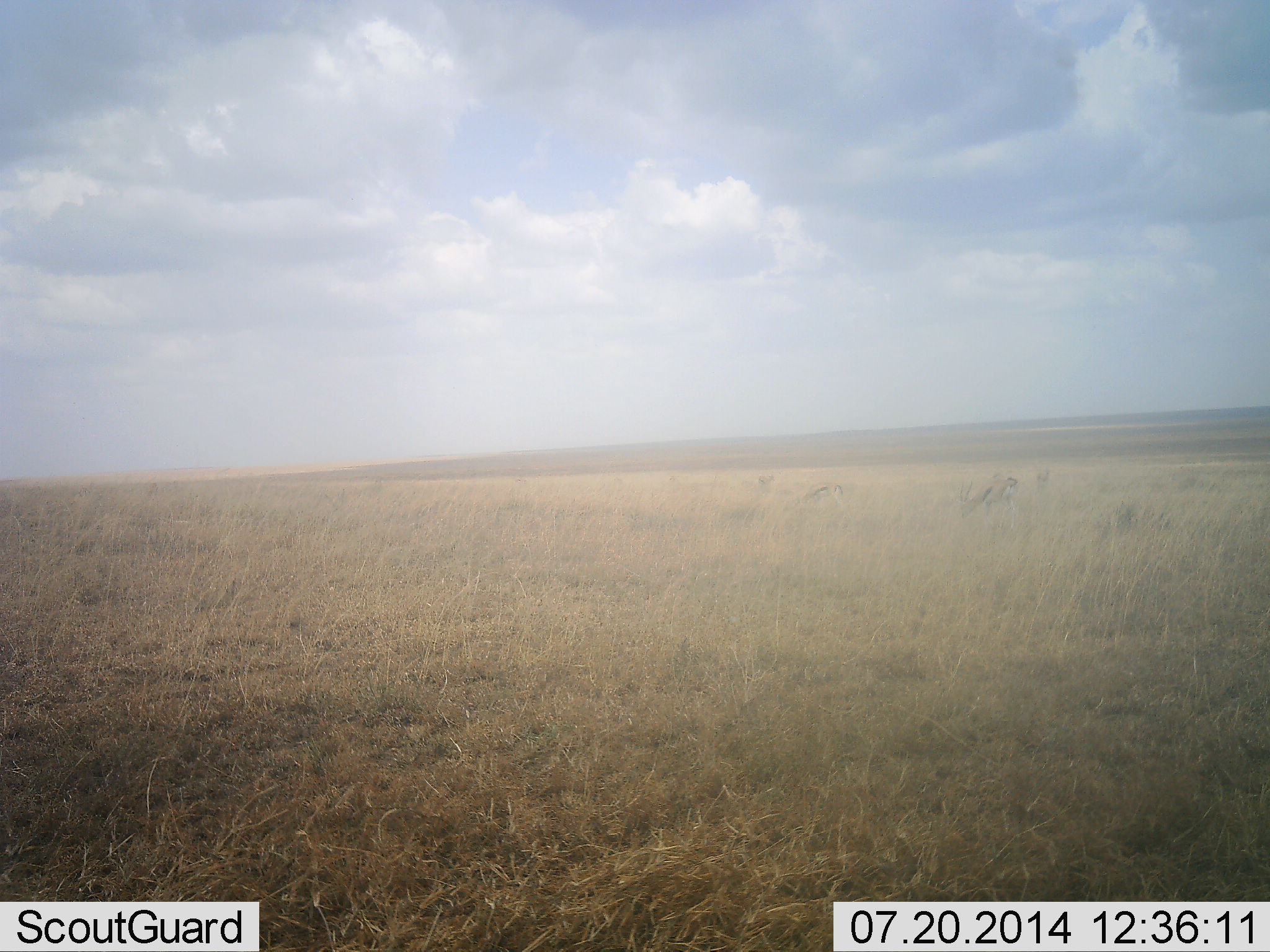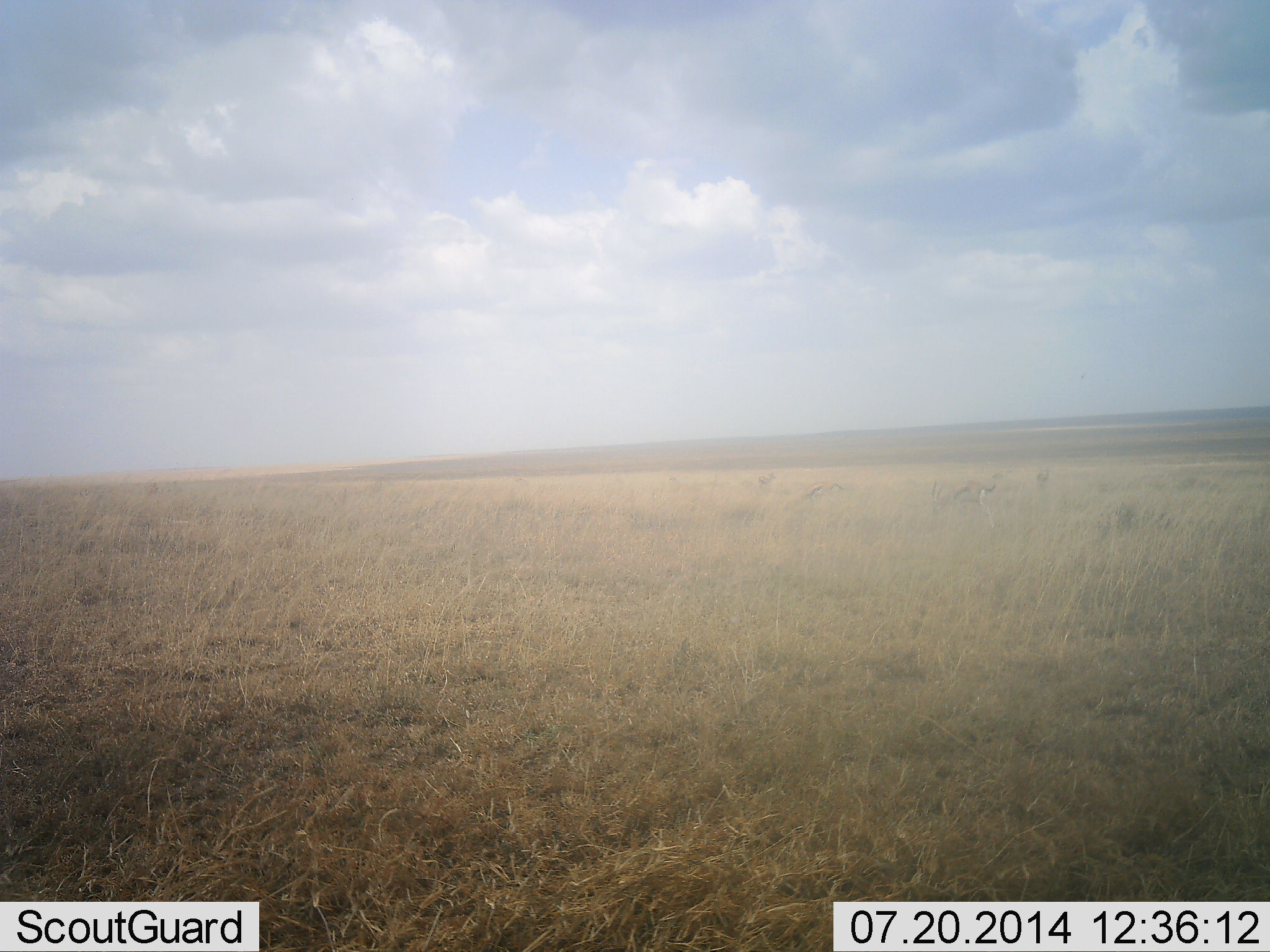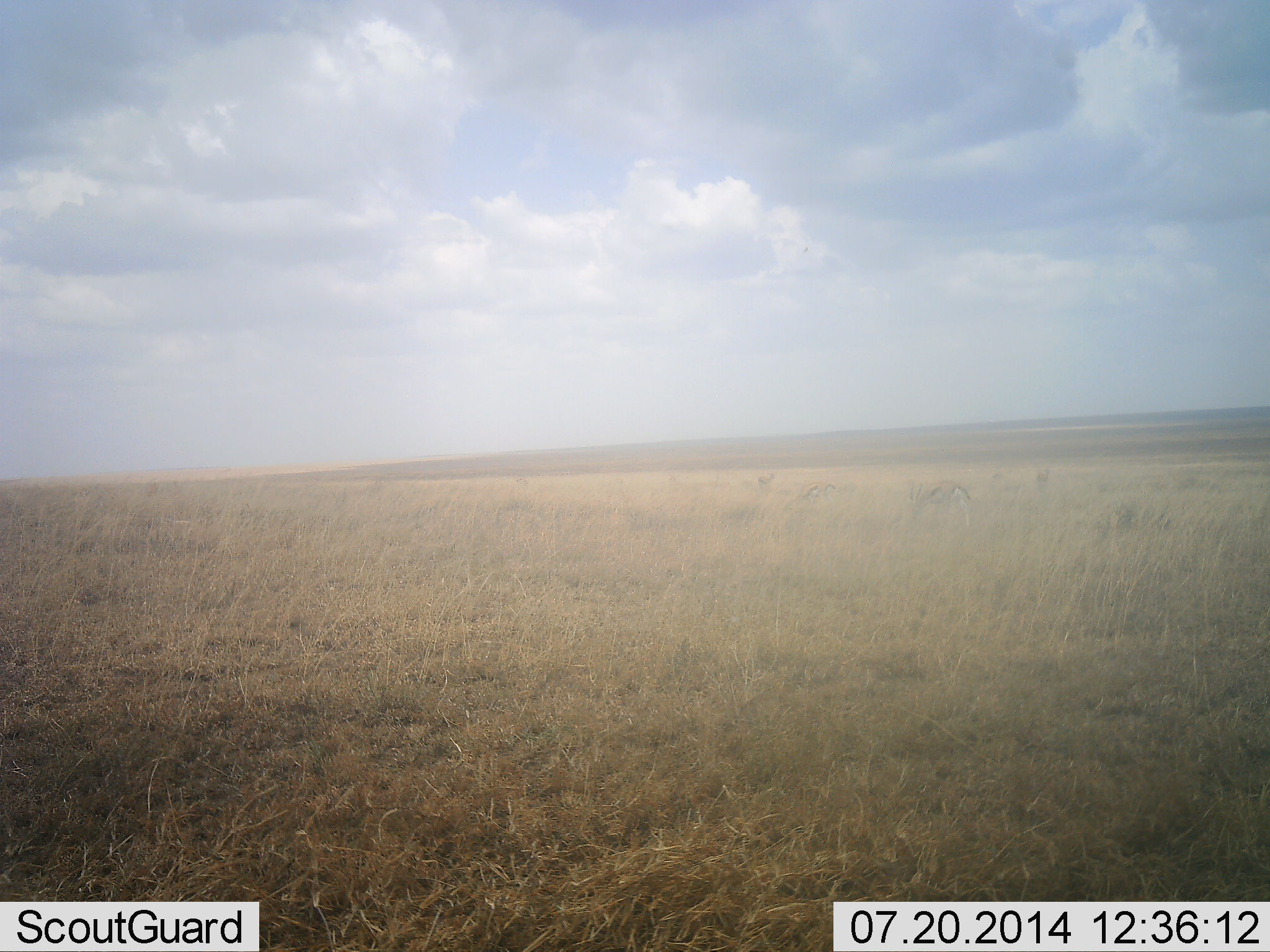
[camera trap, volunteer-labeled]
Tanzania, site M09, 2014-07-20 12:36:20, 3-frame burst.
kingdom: Animalia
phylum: Chordata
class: Mammalia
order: Artiodactyla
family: Bovidae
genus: Eudorcas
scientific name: Eudorcas thomsonii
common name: thomson's gazelle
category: gazellethomsons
Gazellethomsons (thomson's gazelle) (Eudorcas thomsonii), count 2. Behavior (volunteer vote fractions): standing 10%, resting 0%, moving 80%, interacting 0%. Young present (vote fraction): 0%. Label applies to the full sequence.